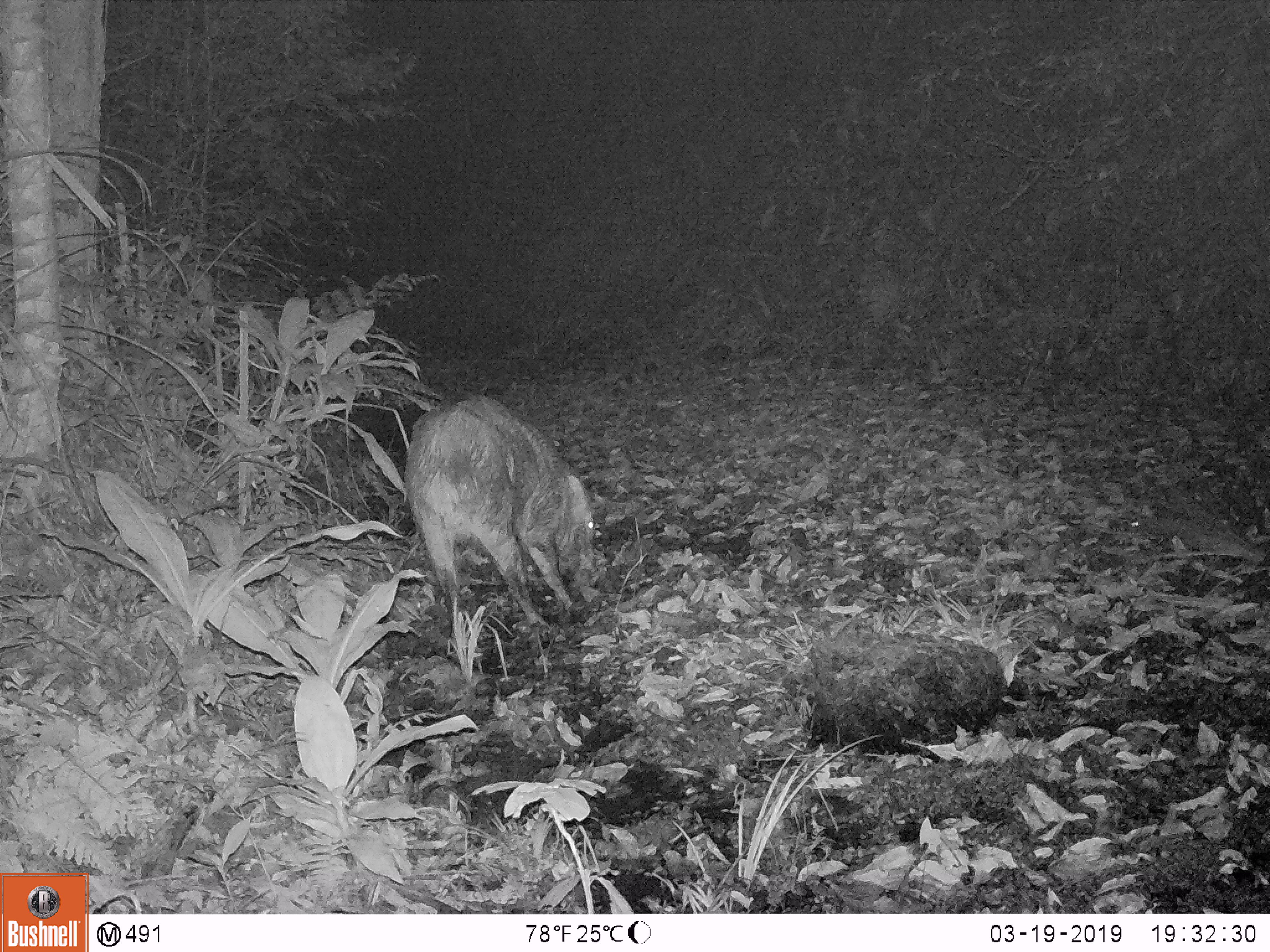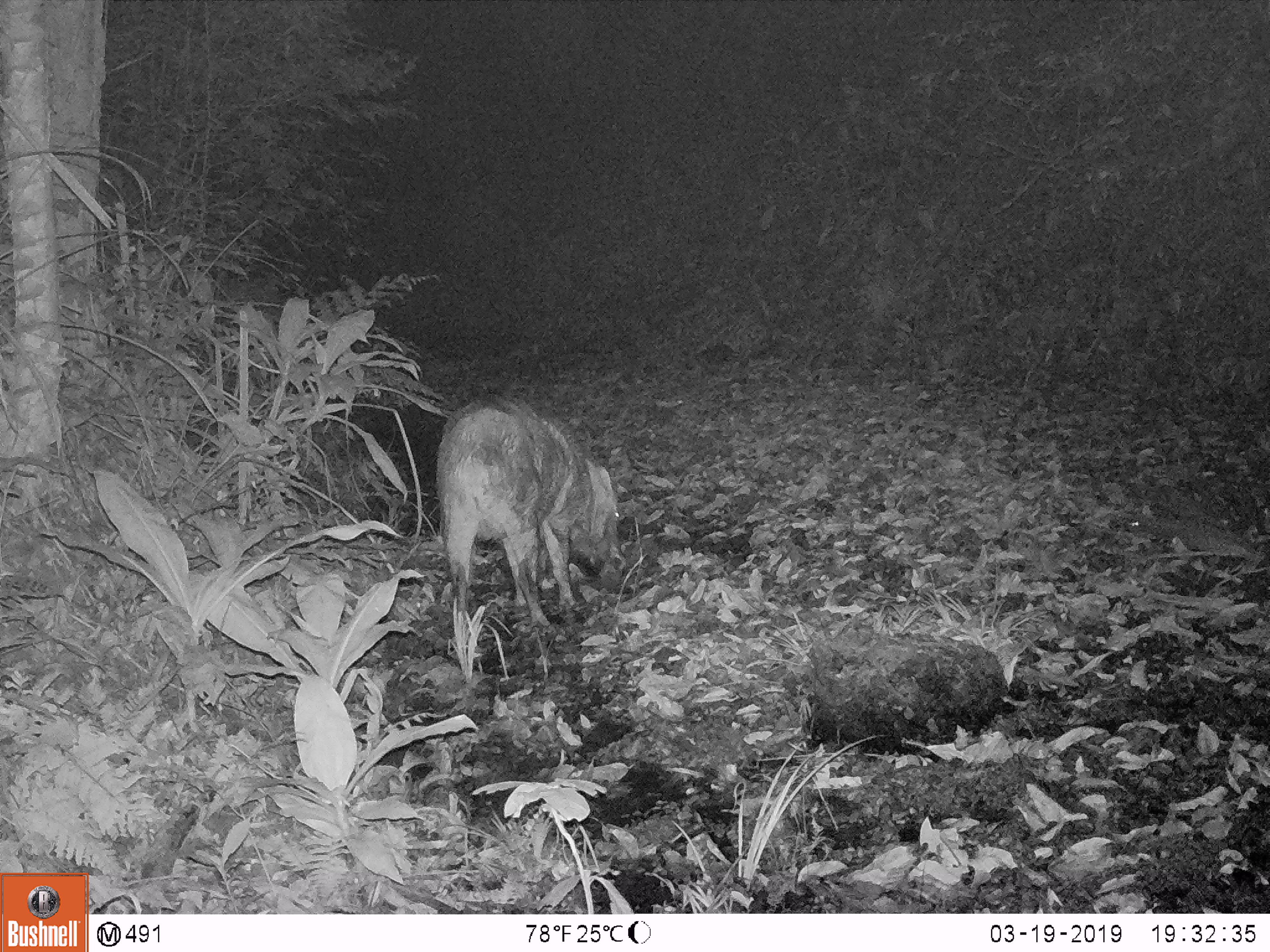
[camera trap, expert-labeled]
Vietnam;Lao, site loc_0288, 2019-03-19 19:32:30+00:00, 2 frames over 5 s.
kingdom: Animalia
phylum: Chordata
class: Mammalia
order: Artiodactyla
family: Suidae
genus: Sus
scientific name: Sus scrofa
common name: eurasian wild pig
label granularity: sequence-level